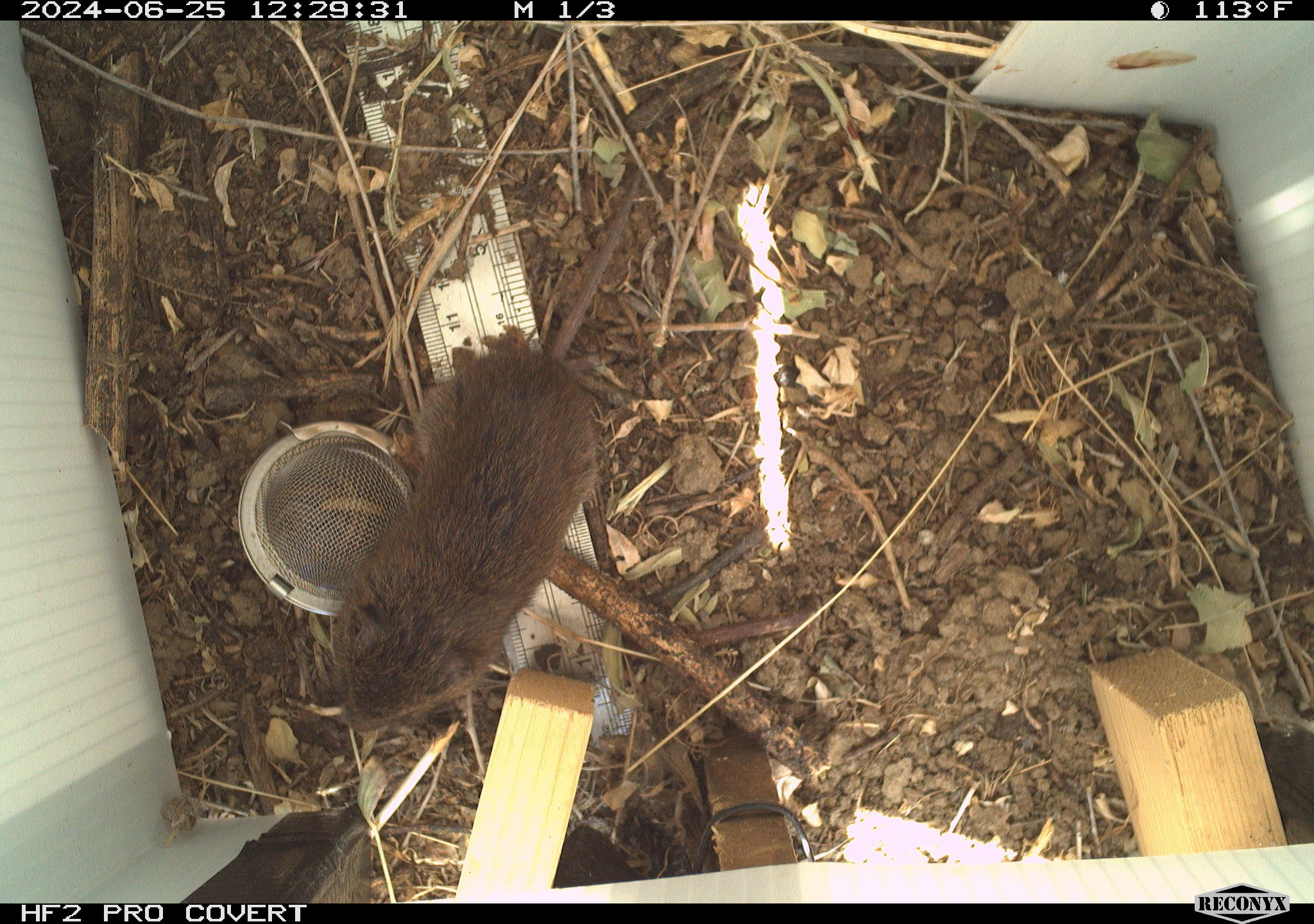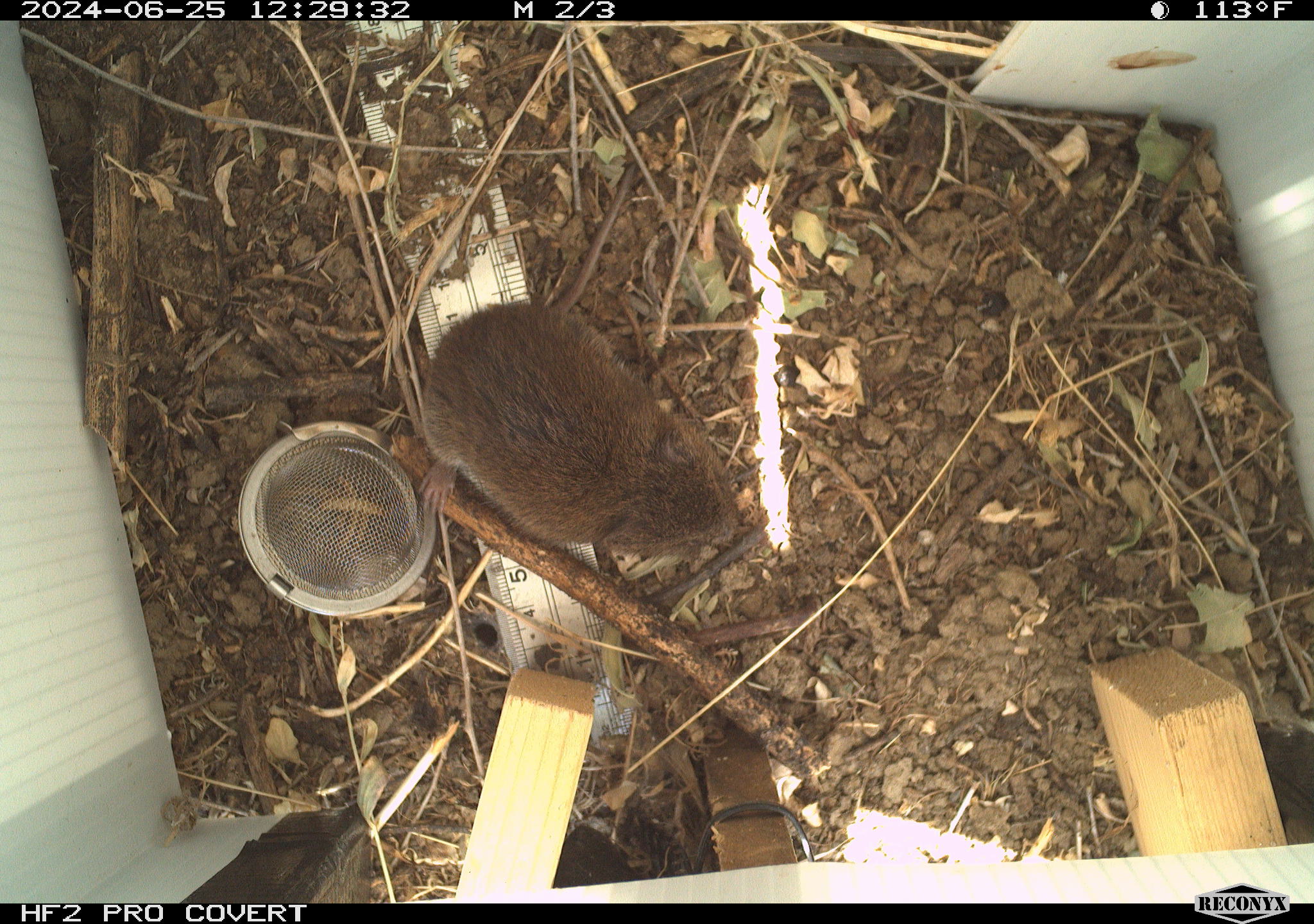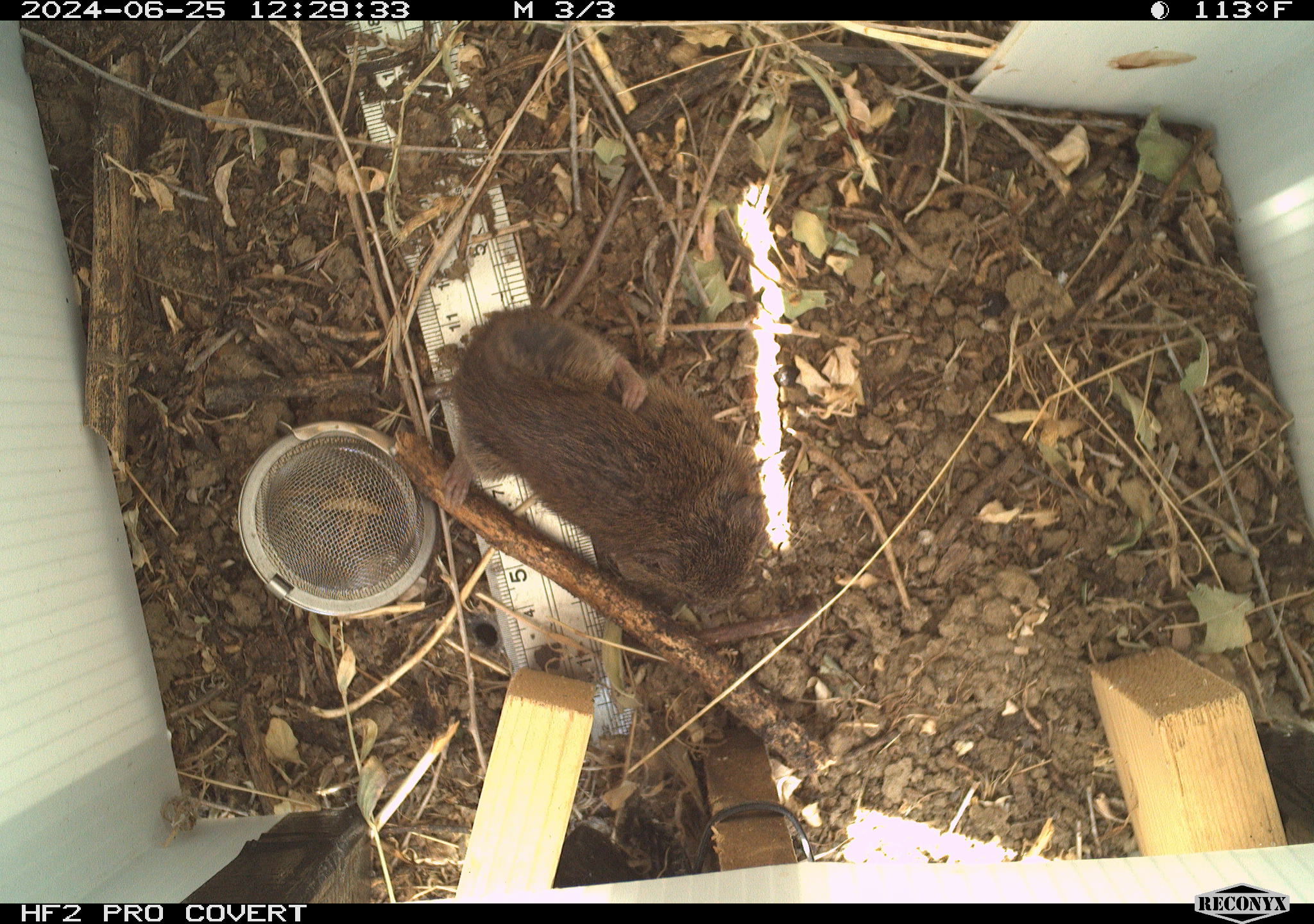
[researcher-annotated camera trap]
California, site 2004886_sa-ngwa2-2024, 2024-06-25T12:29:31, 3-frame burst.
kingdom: Animalia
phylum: Chordata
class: Mammalia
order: Rodentia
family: Cricetidae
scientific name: Arvicolinae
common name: voles, lemmings, and muskrats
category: arvicolinae subfamily